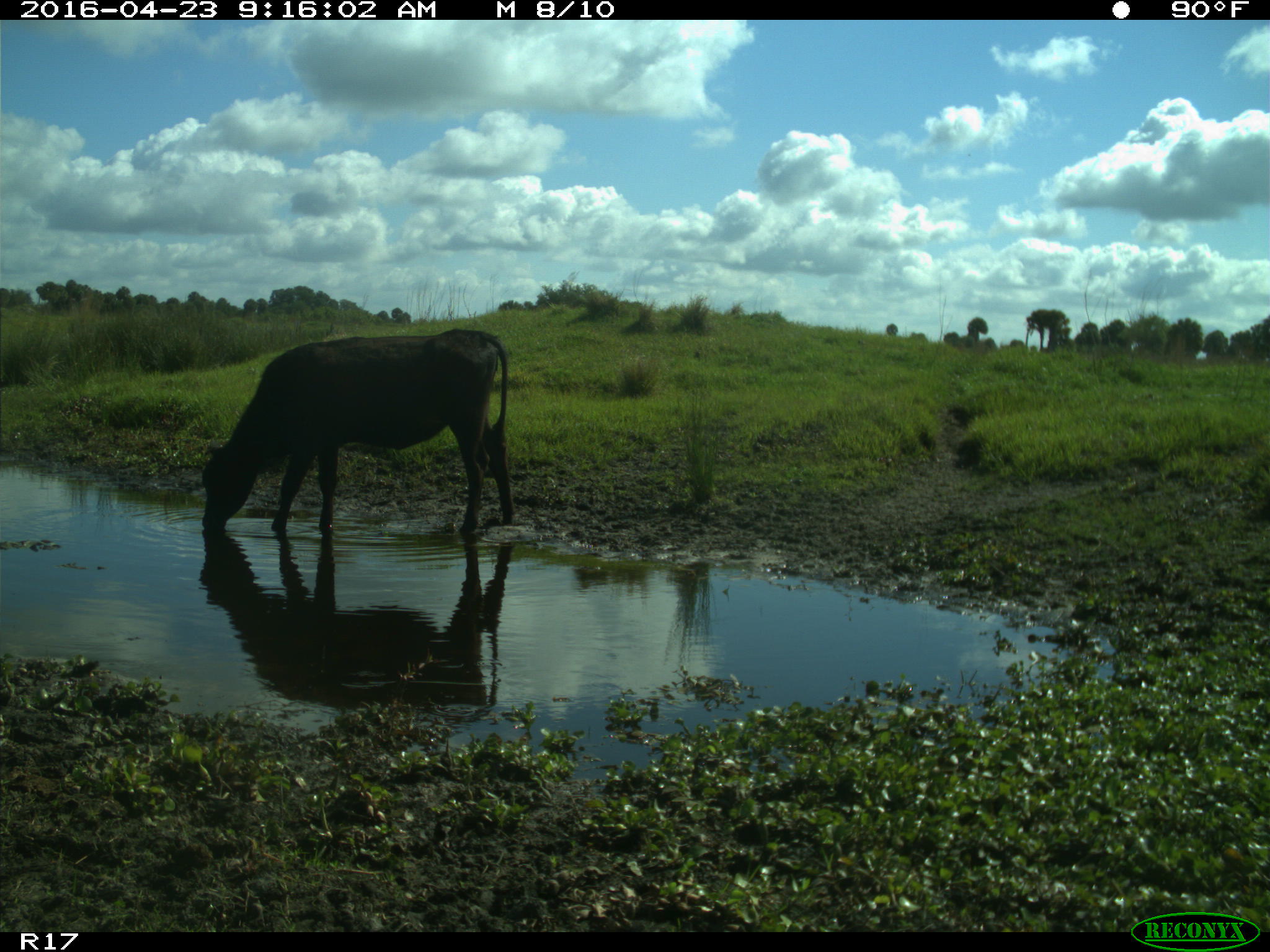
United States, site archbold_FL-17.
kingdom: Animalia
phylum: Chordata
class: Mammalia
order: Artiodactyla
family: Bovidae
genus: Bos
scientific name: Bos taurus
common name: domestic cow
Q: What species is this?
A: Bos taurus (domestic cow).